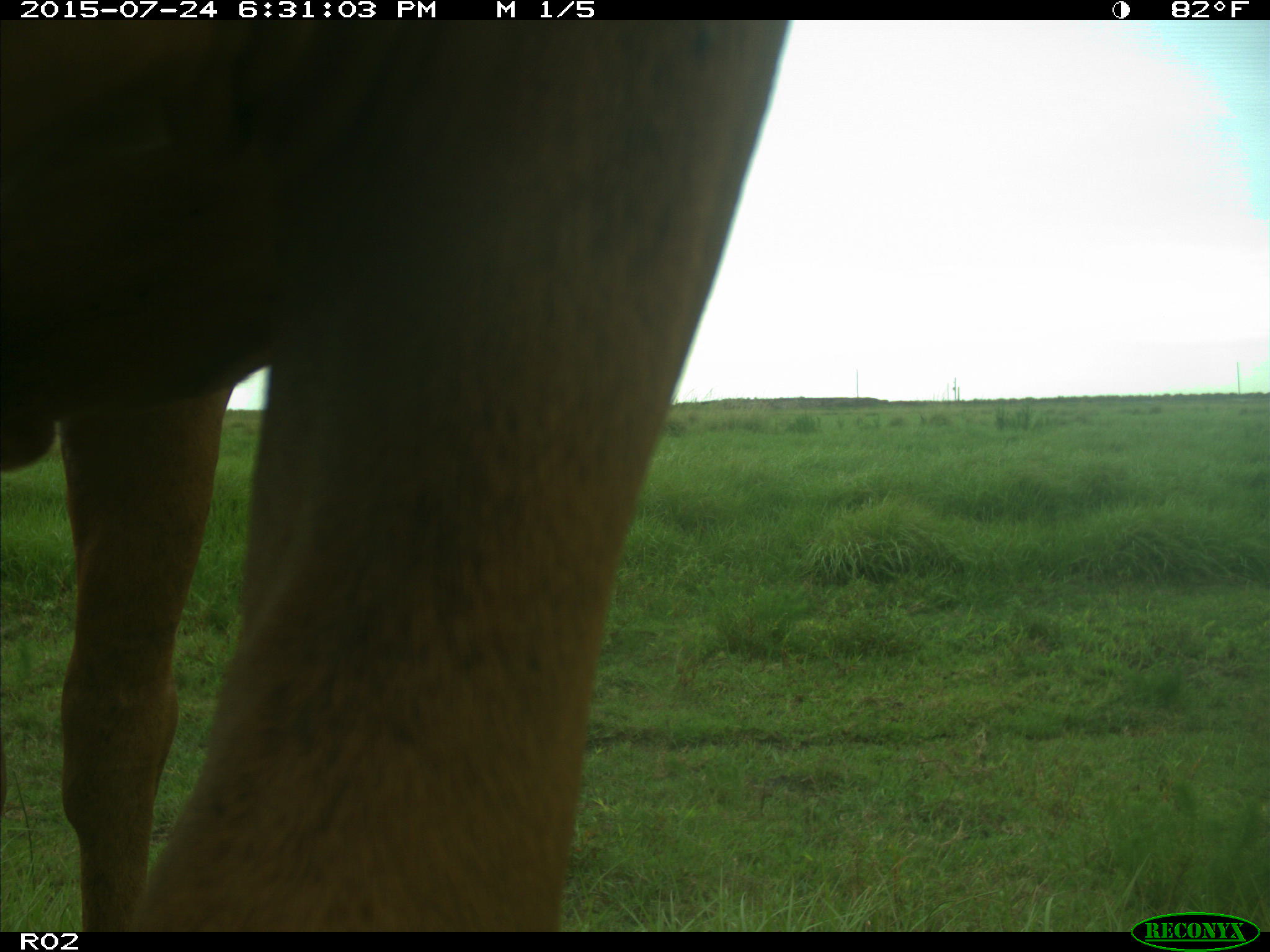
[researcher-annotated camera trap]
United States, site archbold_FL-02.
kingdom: Animalia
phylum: Chordata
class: Mammalia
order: Artiodactyla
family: Bovidae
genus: Bos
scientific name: Bos taurus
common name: domestic cow